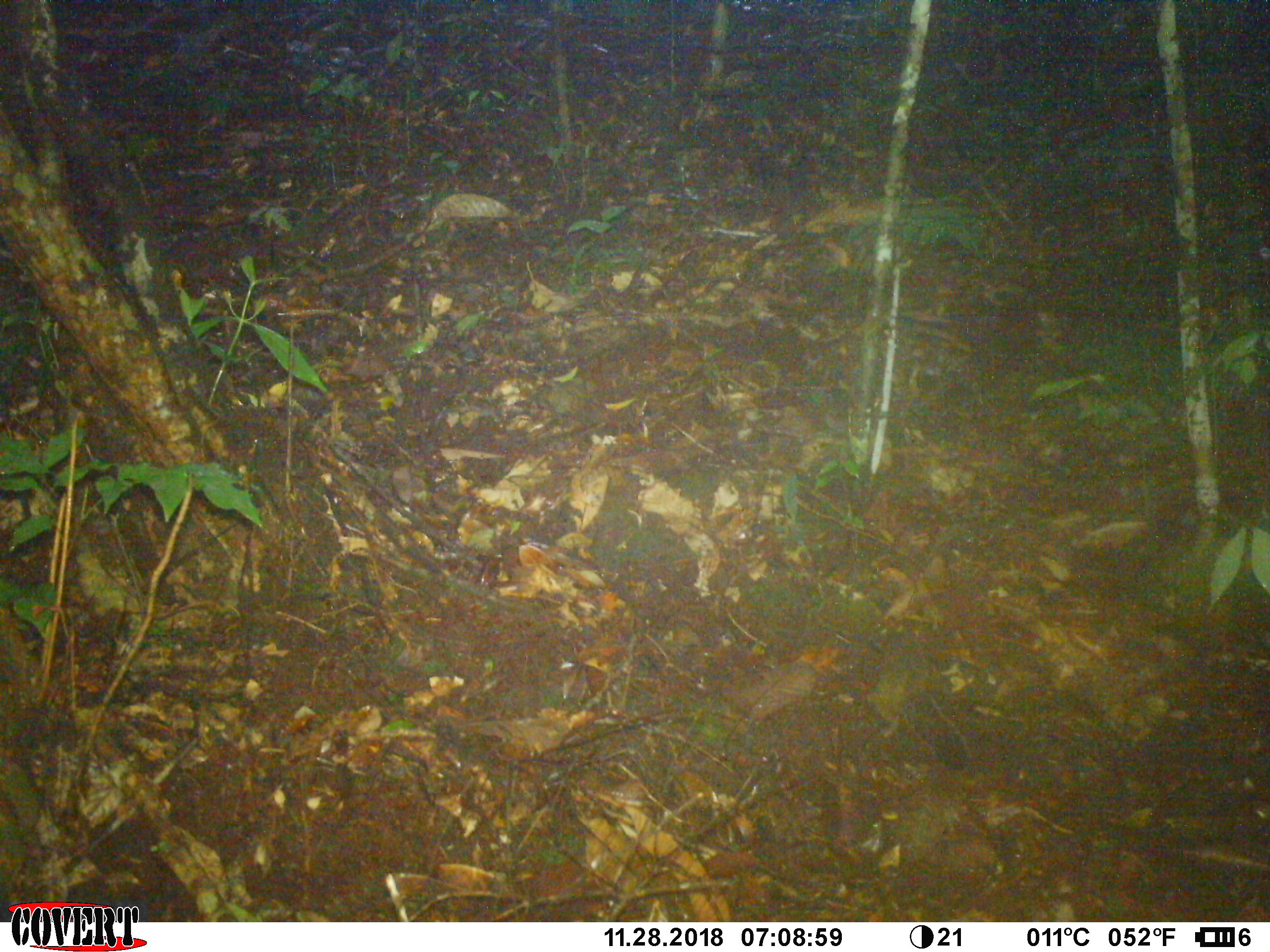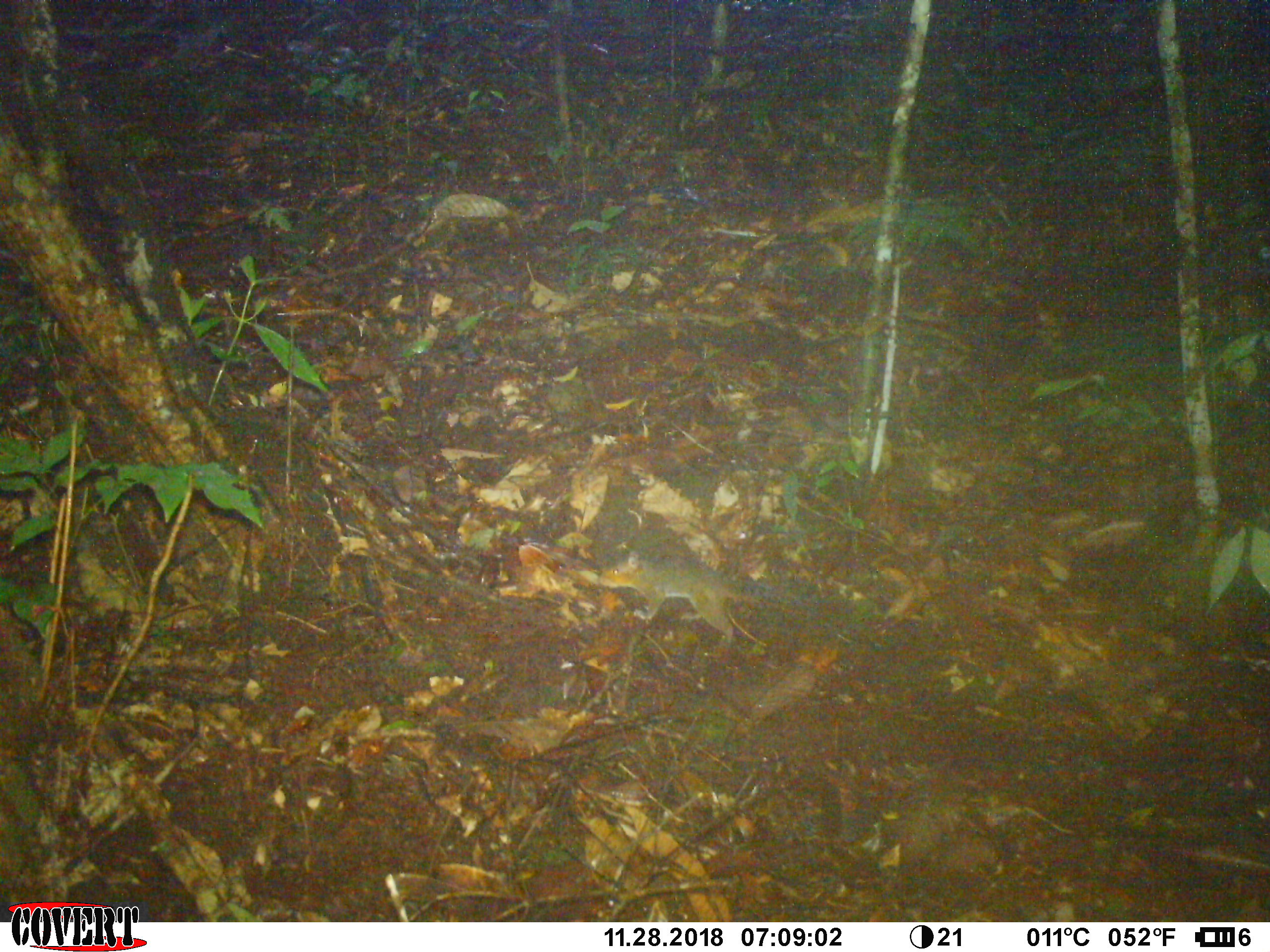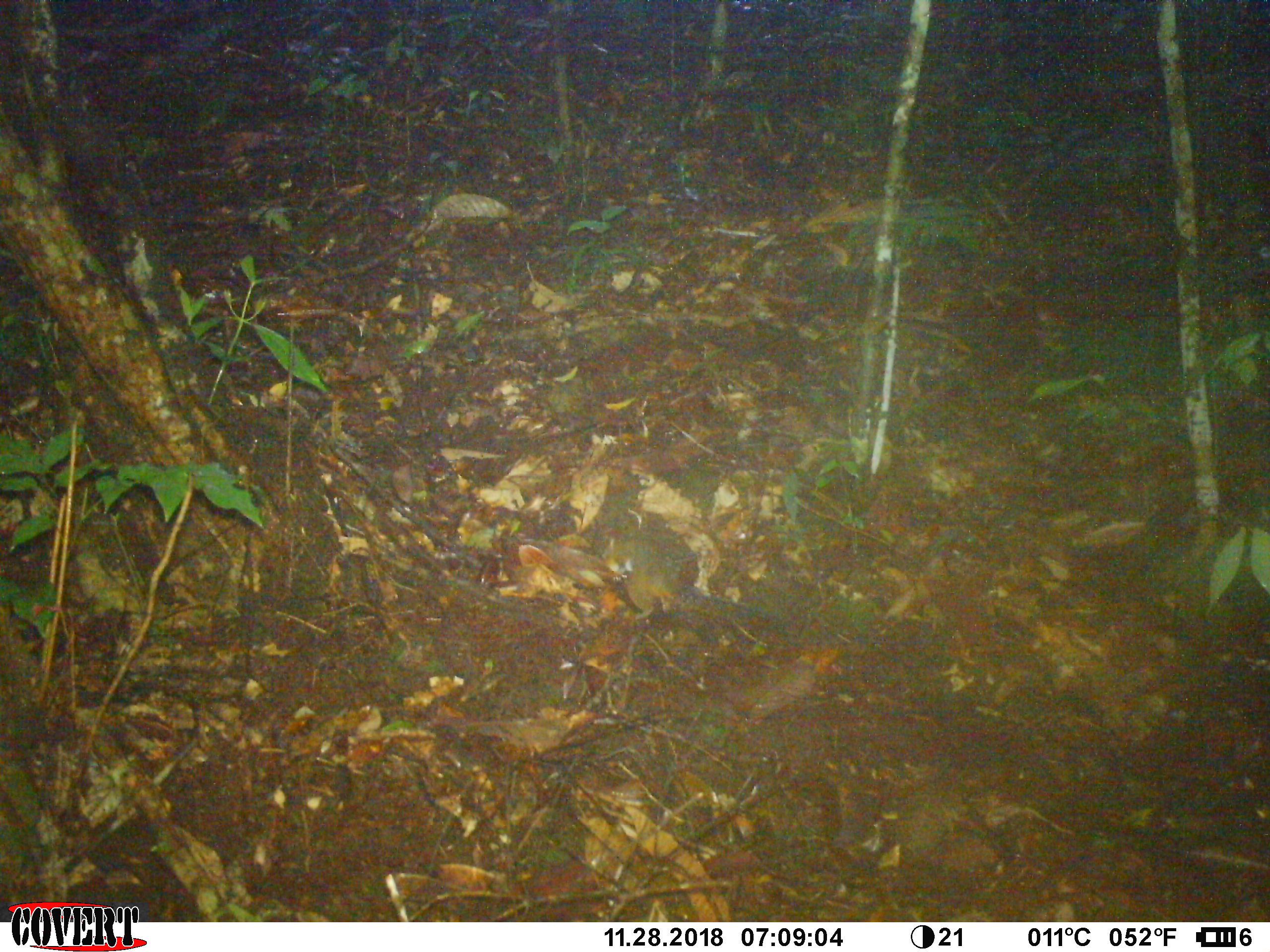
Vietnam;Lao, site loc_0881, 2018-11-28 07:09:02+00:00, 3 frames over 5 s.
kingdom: Animalia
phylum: Chordata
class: Mammalia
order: Rodentia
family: Sciuridae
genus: Dremomys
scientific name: Dremomys rufigenis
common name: red-cheeked squirrel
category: red cheeked squirrel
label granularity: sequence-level